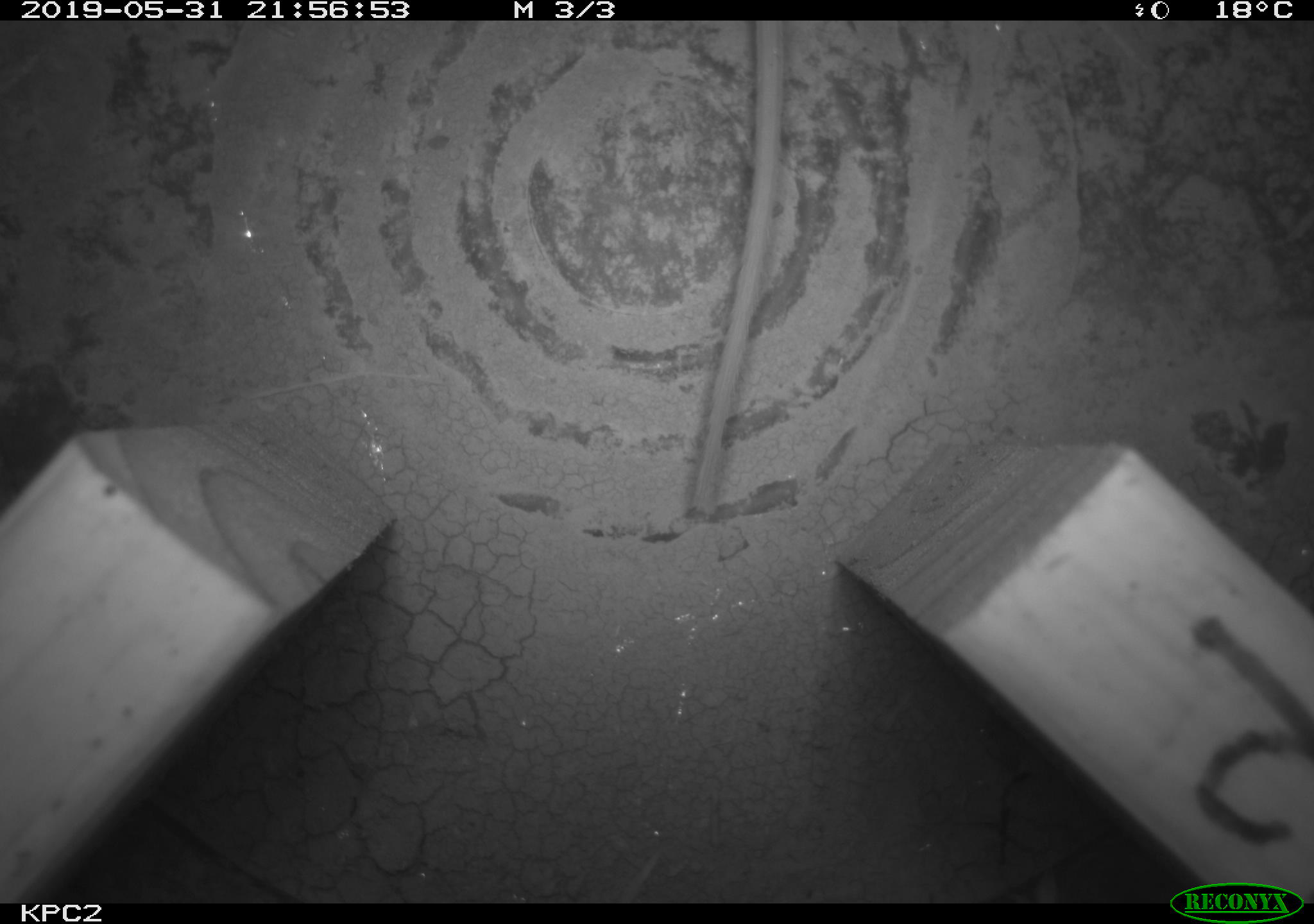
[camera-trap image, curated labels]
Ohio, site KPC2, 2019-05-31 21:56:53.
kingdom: Animalia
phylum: Chordata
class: Mammalia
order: Rodentia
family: Cricetidae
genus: Peromyscus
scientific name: Peromyscus leucopus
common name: white-footed mouse